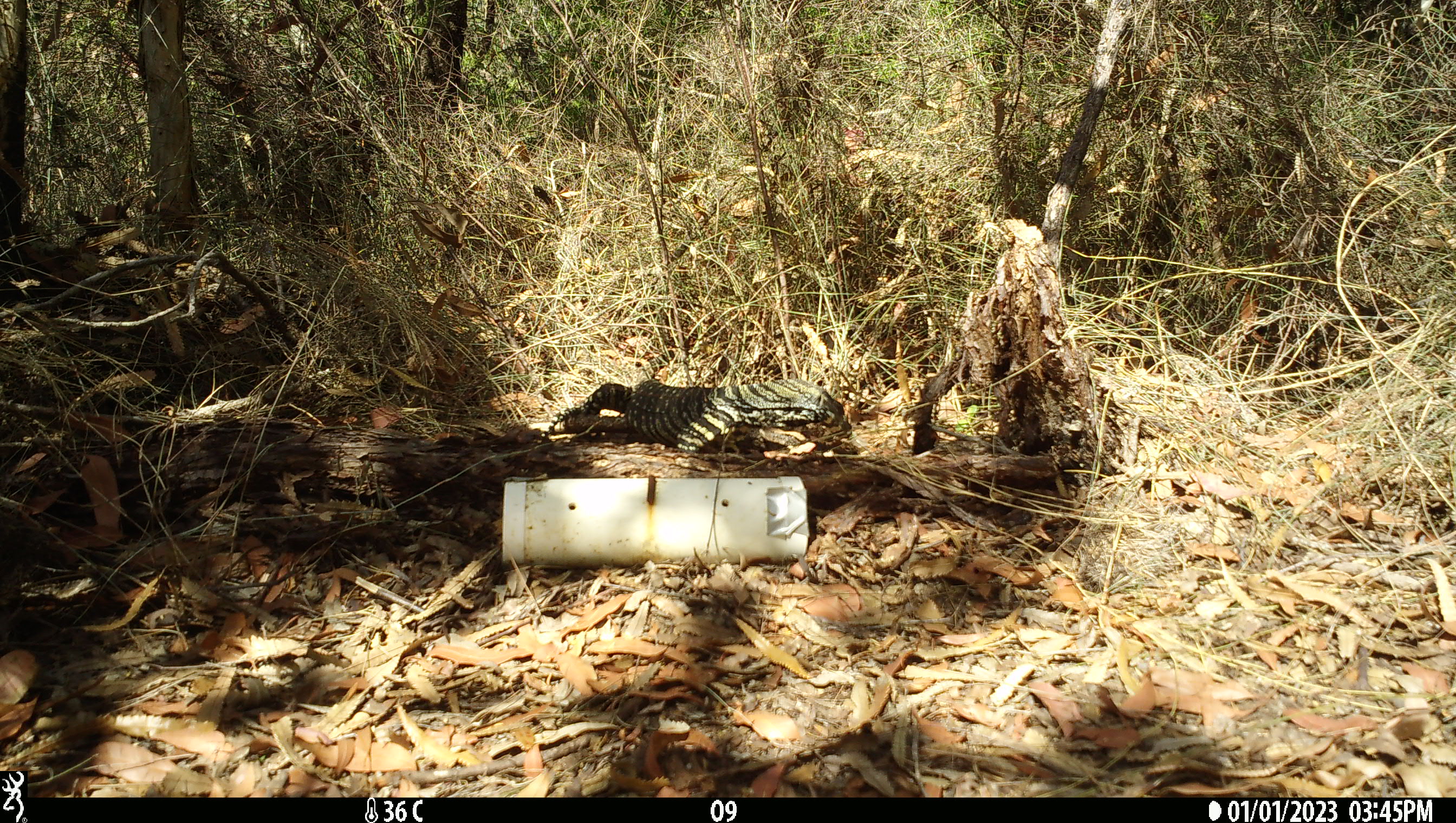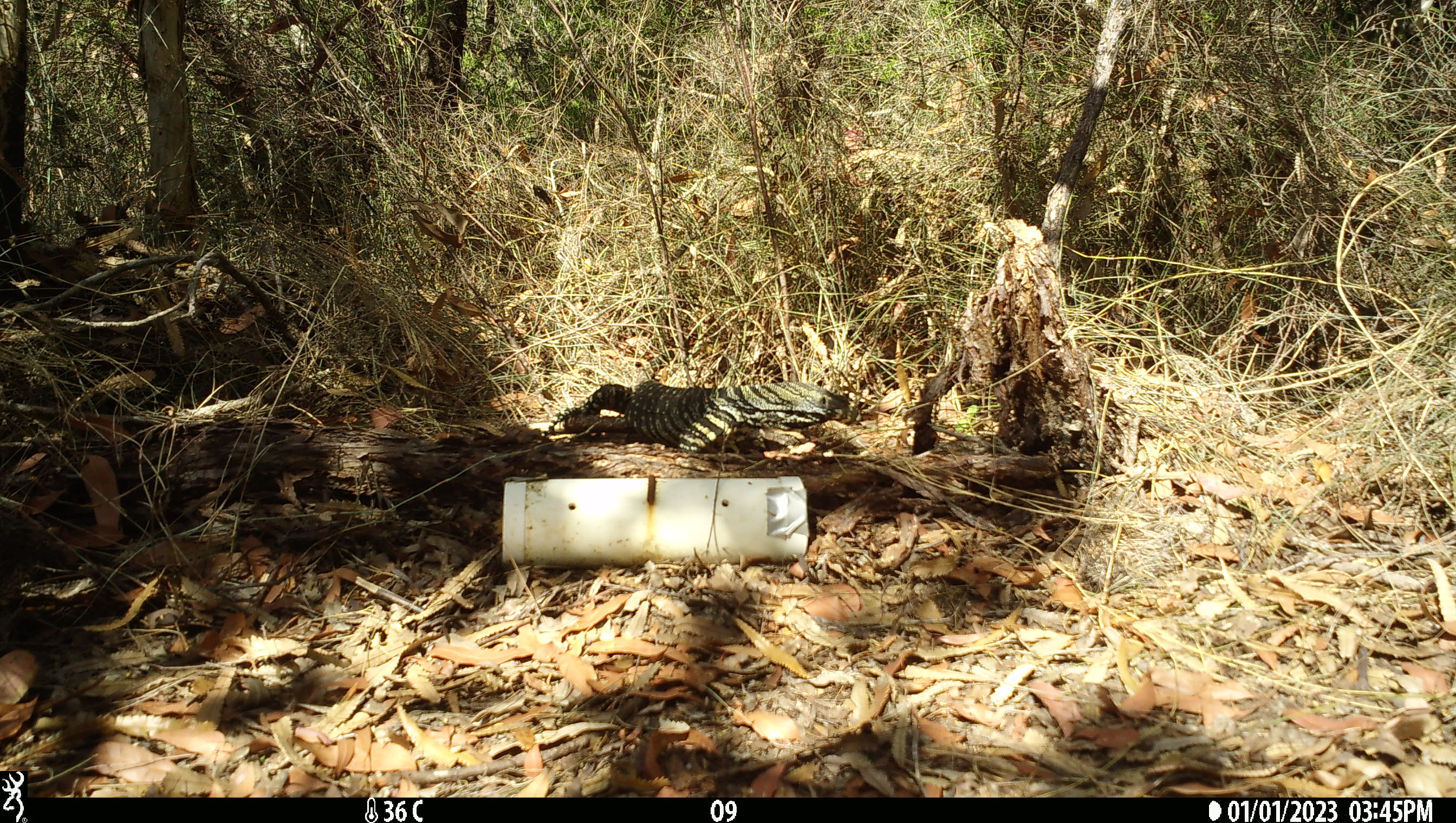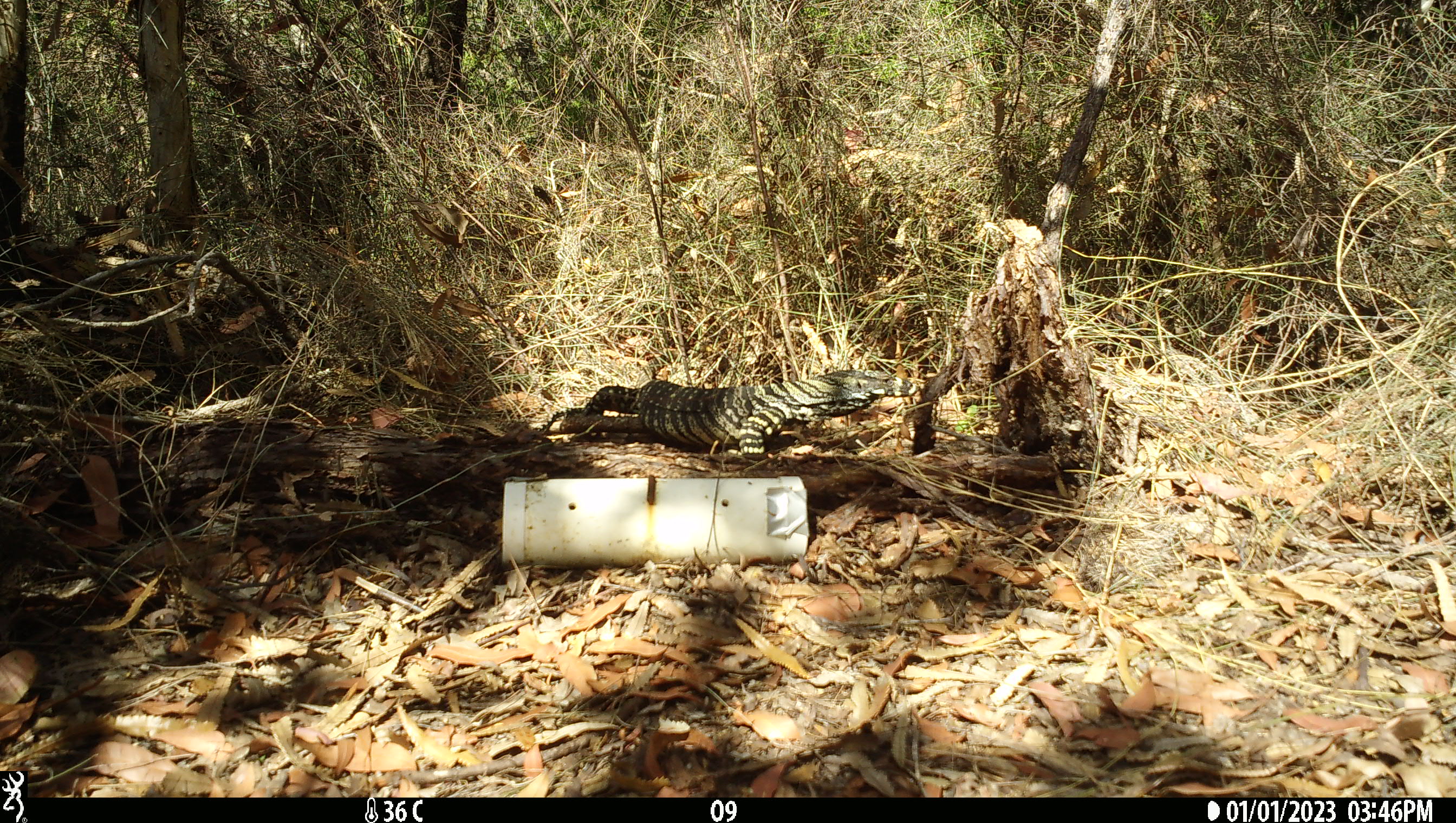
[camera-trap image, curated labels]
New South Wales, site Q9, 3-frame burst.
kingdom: Animalia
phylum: Chordata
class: Reptilia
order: Squamata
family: Varanidae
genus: Varanus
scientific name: Varanus varius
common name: lace monitor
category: goanna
Goanna (lace monitor) (Varanus varius).